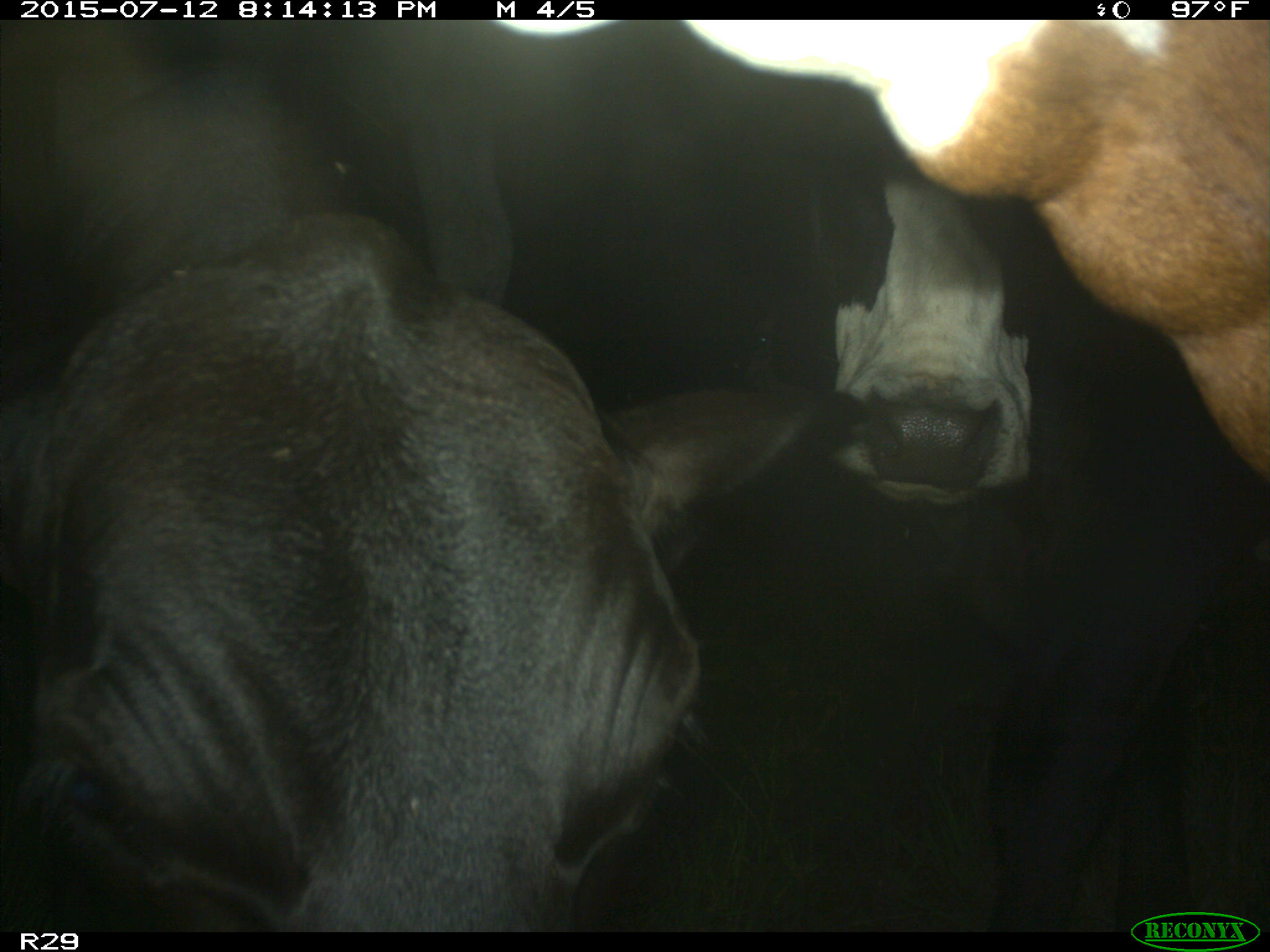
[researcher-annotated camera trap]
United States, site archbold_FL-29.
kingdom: Animalia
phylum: Chordata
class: Mammalia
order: Artiodactyla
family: Bovidae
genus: Bos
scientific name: Bos taurus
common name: domestic cow